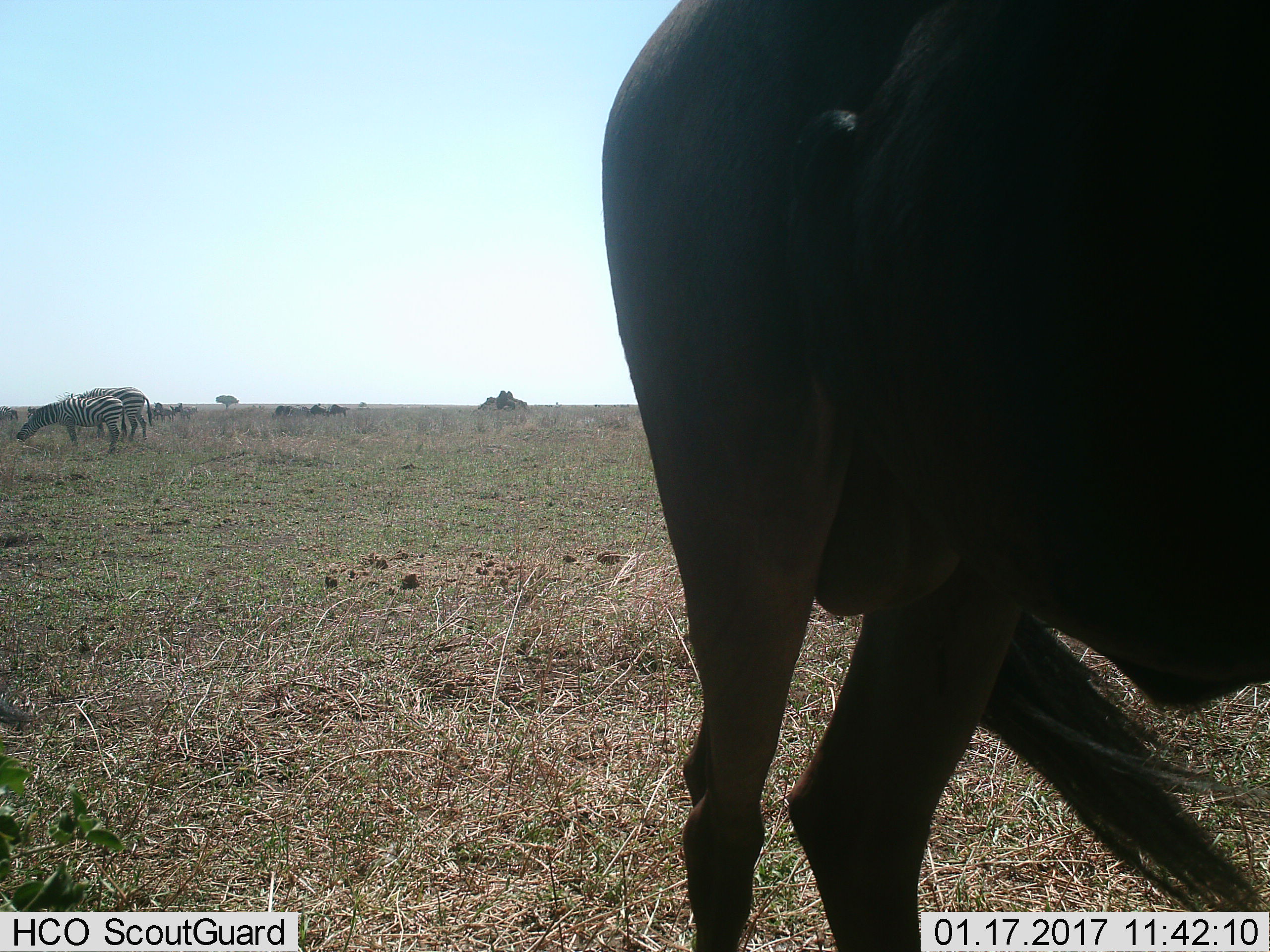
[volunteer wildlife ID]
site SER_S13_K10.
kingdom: Animalia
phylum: Chordata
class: Mammalia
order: Artiodactyla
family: Bovidae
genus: Connochaetes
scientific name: Connochaetes taurinus taurinus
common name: blue wildebeest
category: wildebeestblue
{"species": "wildebeestblue (blue wildebeest) (Connochaetes taurinus taurinus)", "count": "6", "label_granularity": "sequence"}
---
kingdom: Animalia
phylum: Chordata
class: Mammalia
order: Perissodactyla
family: Equidae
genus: Equus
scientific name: Equus quagga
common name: plains zebra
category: zebraplains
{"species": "zebraplains (plains zebra) (Equus quagga)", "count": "6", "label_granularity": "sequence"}